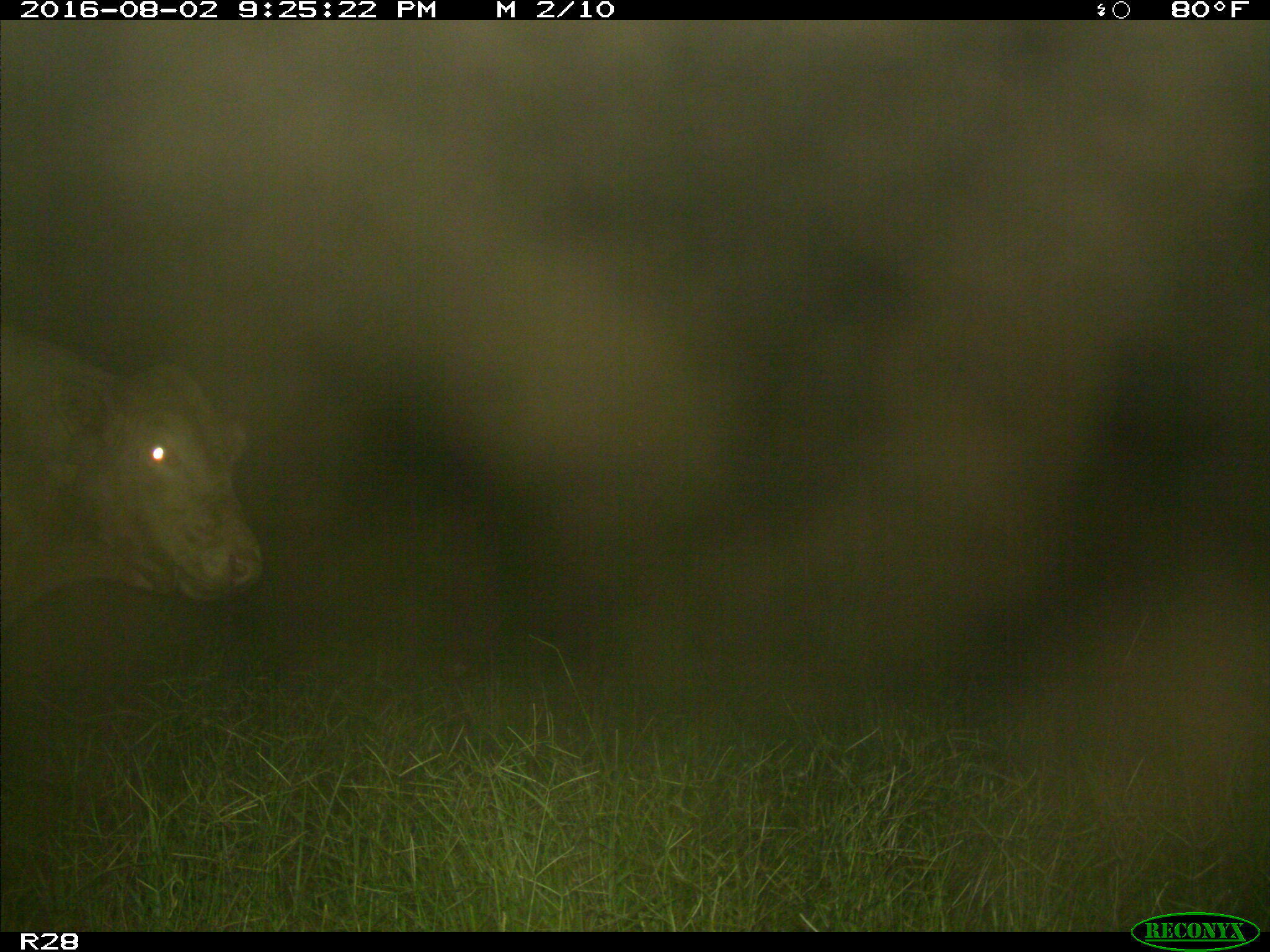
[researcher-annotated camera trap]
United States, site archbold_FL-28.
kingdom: Animalia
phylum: Chordata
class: Mammalia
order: Artiodactyla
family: Bovidae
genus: Bos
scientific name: Bos taurus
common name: domestic cow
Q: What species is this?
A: Bos taurus (domestic cow).